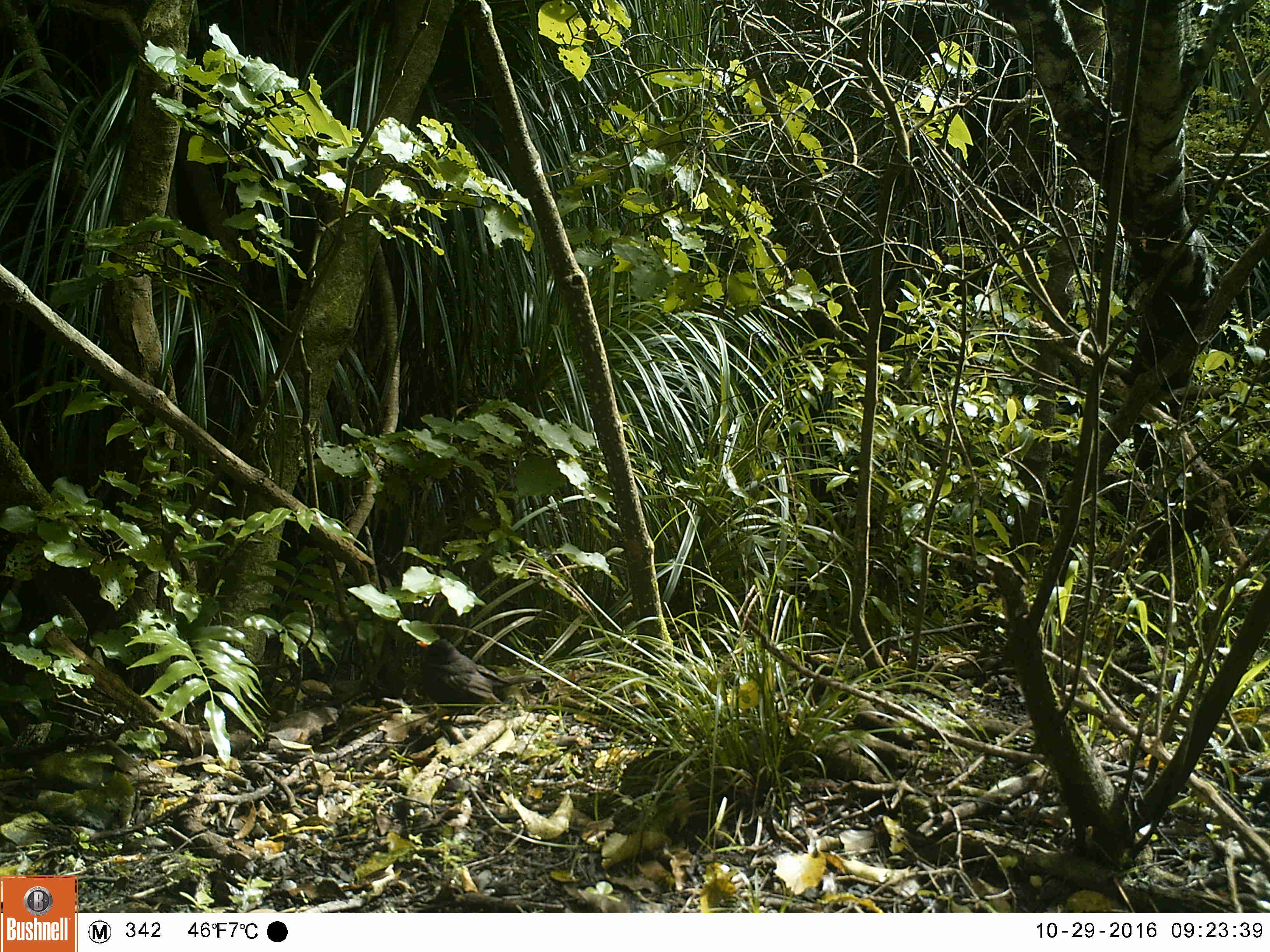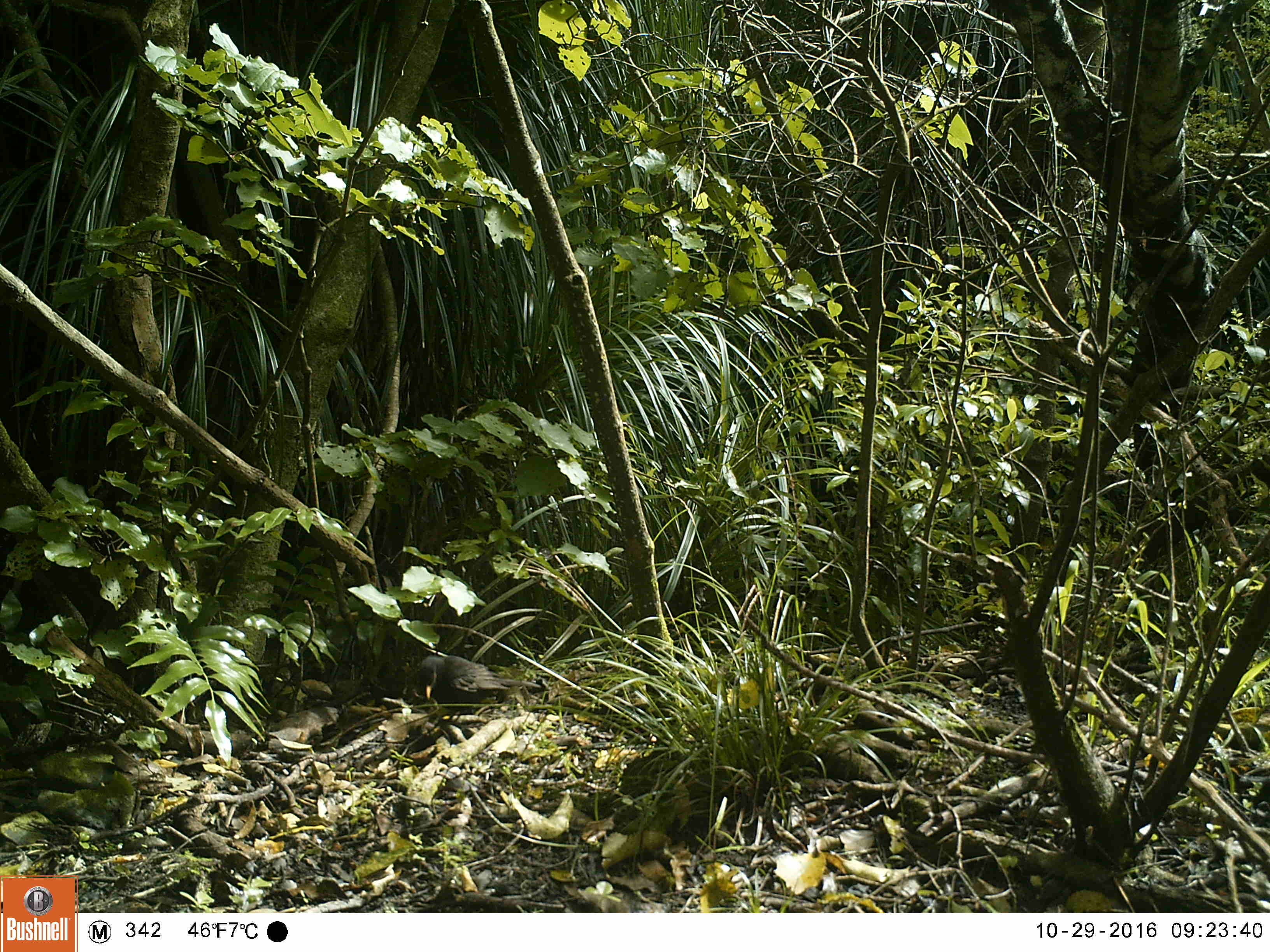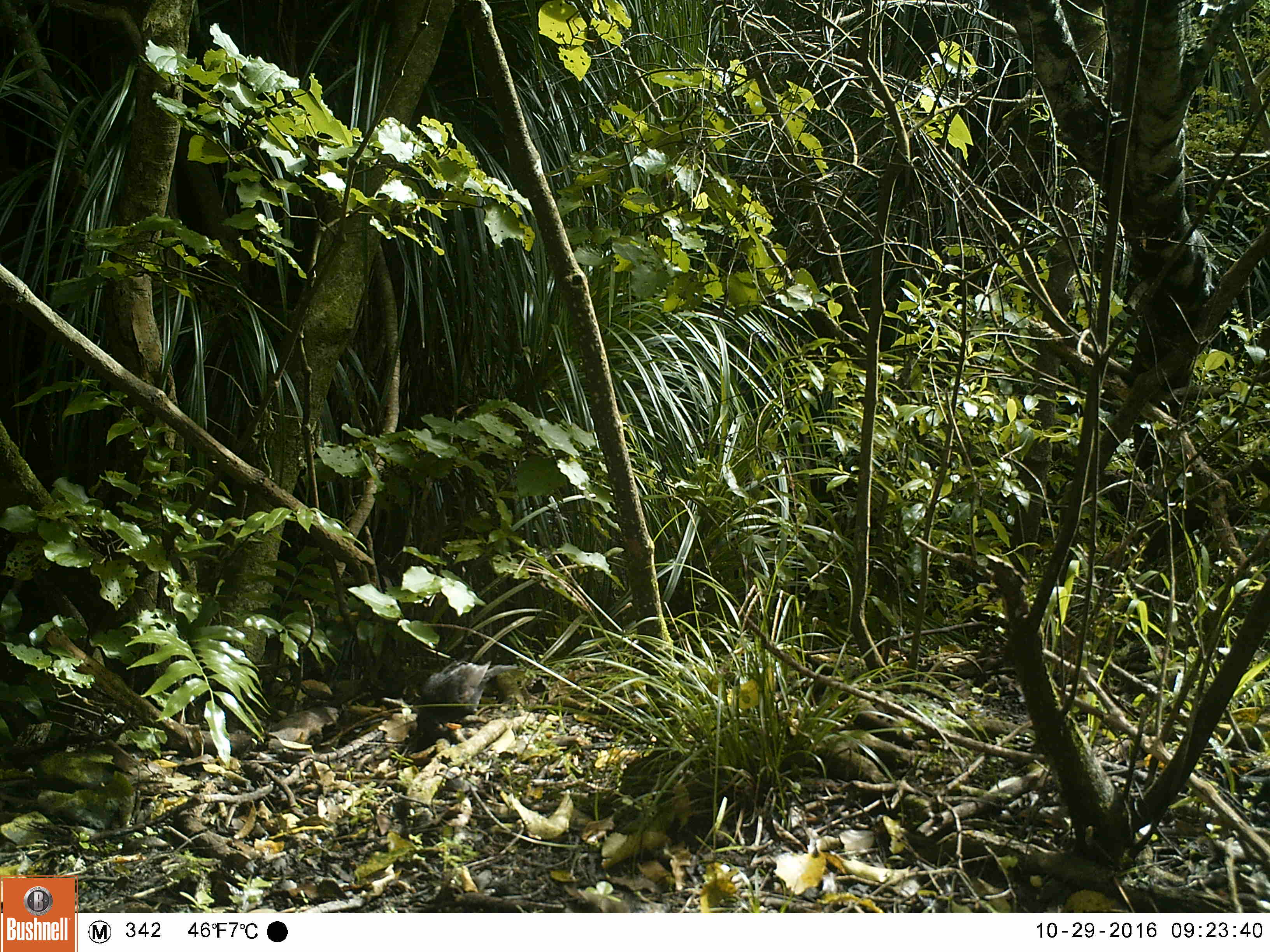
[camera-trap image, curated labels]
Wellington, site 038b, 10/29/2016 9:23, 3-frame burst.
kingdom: Animalia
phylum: Chordata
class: Aves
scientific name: Aves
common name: bird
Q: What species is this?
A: Bird (Aves).